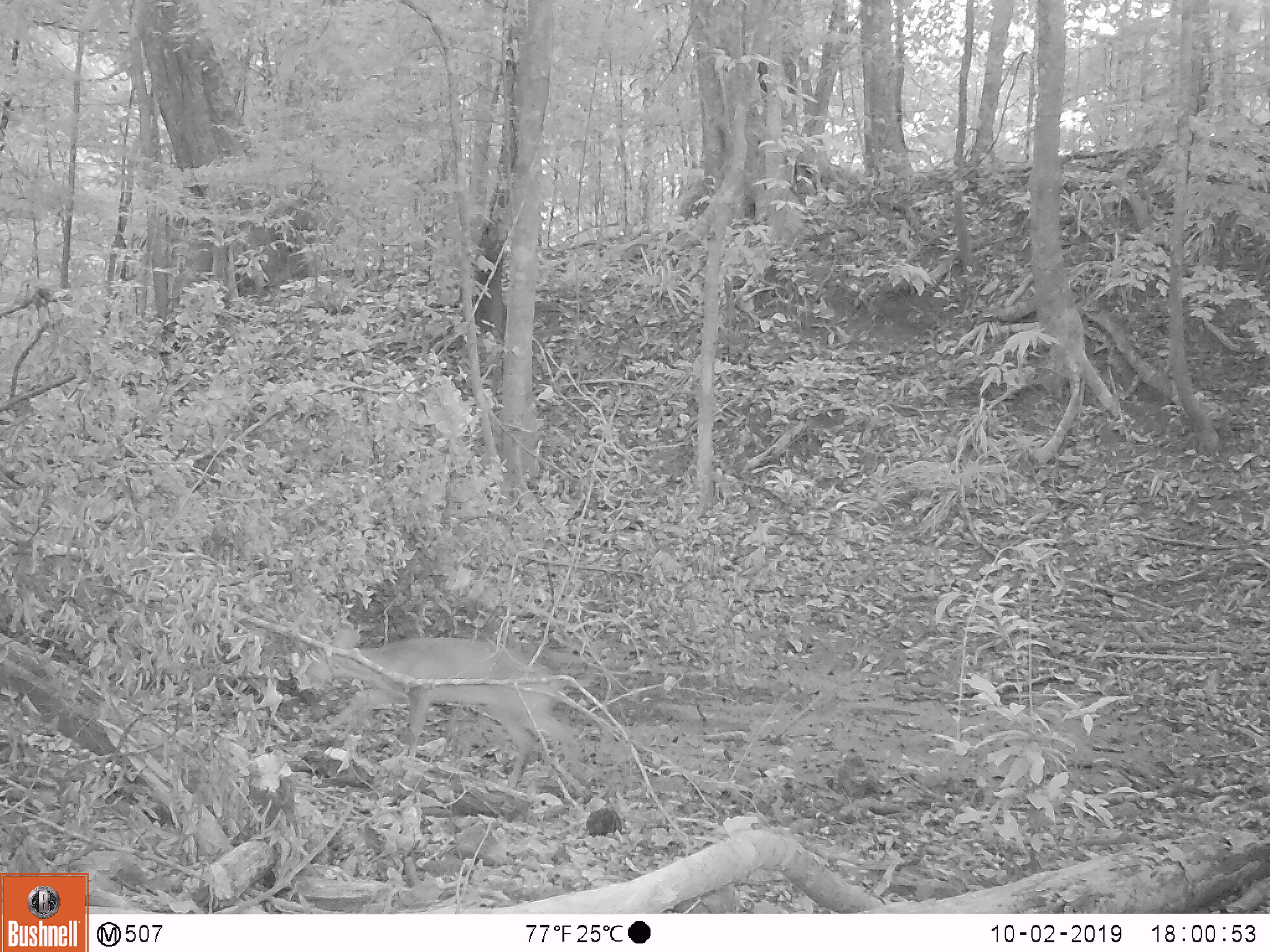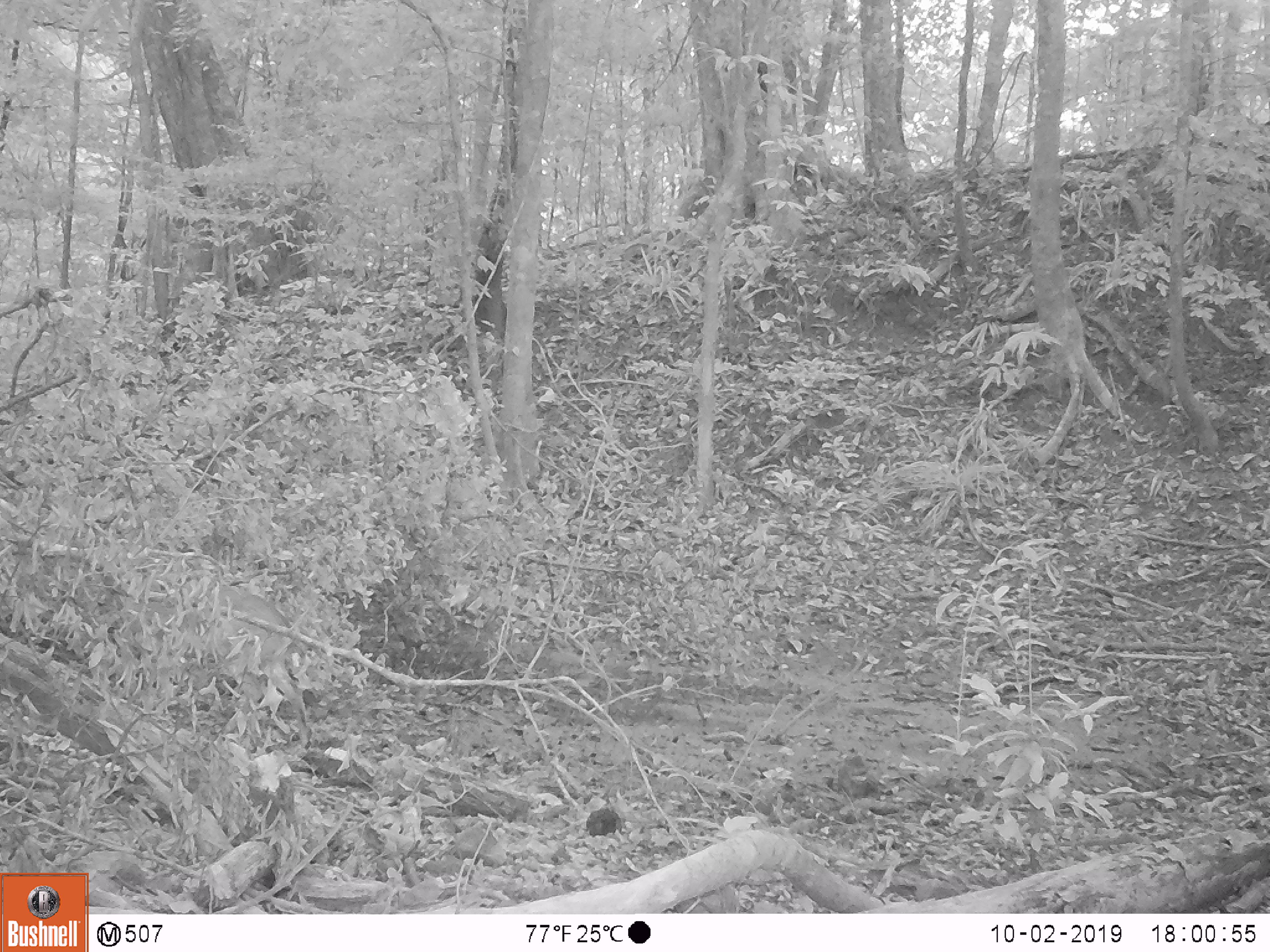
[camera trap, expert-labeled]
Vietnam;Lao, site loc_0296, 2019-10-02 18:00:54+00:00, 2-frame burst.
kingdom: Animalia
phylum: Chordata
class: Mammalia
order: Artiodactyla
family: Cervidae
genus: Muntiacus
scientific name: Muntiacus vuquangensis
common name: large-antlered muntjac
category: large antlered muntjac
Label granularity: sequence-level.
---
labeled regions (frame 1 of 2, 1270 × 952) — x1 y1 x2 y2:
large antlered muntjac: 305 627 590 790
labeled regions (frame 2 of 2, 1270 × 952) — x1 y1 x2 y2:
large antlered muntjac: 120 577 314 759